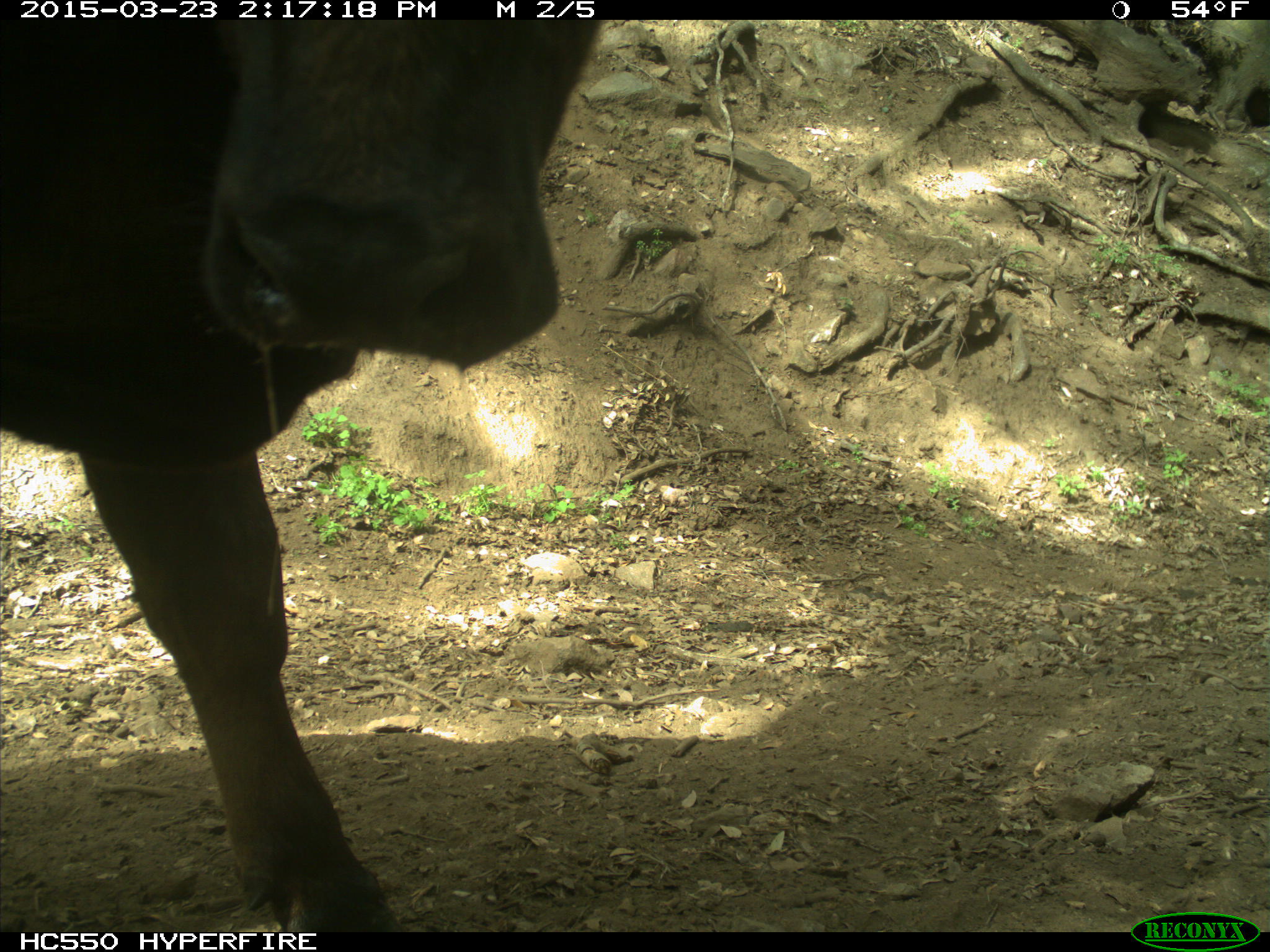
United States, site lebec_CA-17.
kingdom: Animalia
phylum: Chordata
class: Mammalia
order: Artiodactyla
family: Bovidae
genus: Bos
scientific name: Bos taurus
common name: domestic cow